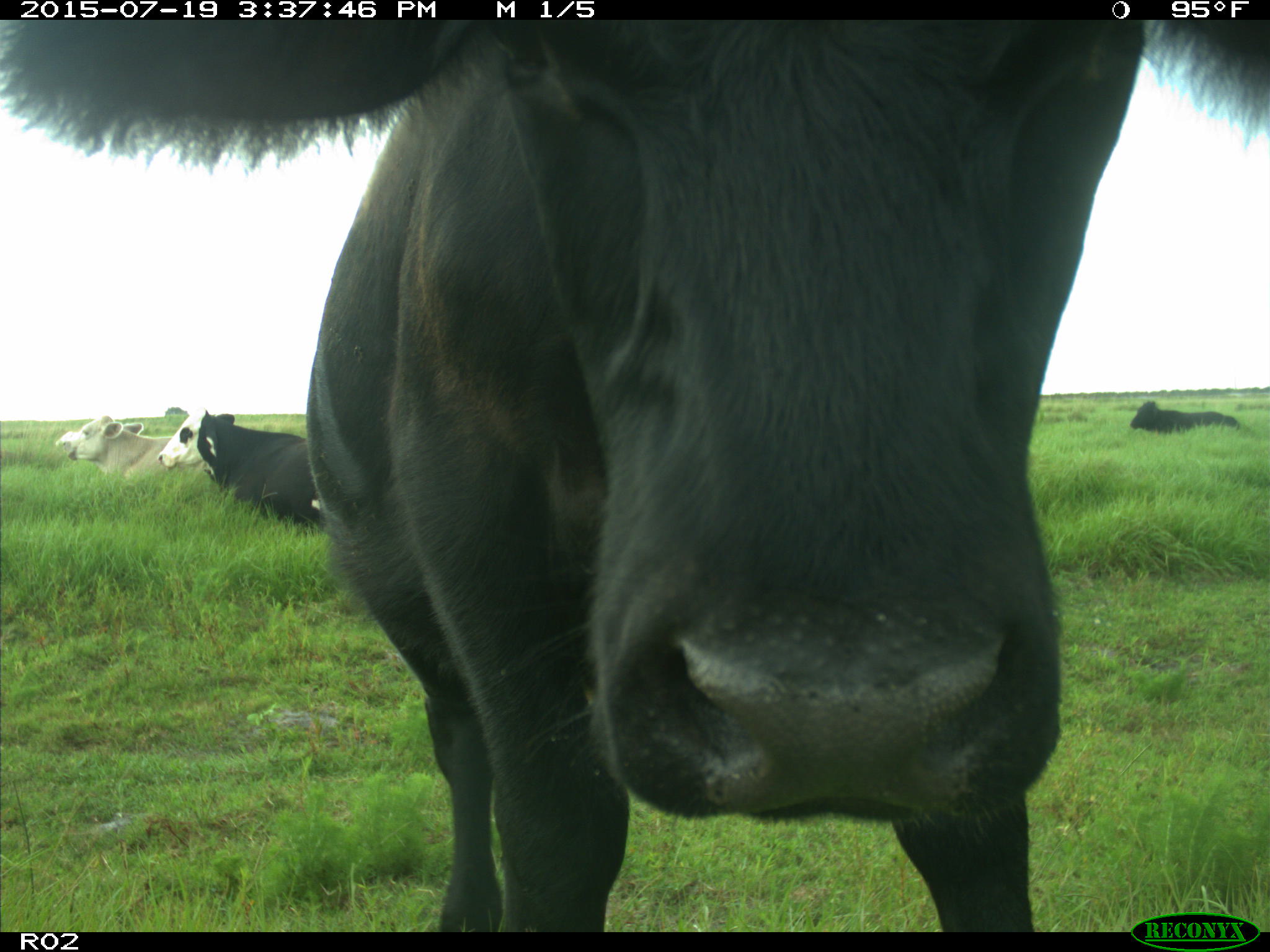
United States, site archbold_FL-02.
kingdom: Animalia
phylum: Chordata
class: Mammalia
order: Artiodactyla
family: Bovidae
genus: Bos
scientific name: Bos taurus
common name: domestic cow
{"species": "Bos taurus (domestic cow)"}